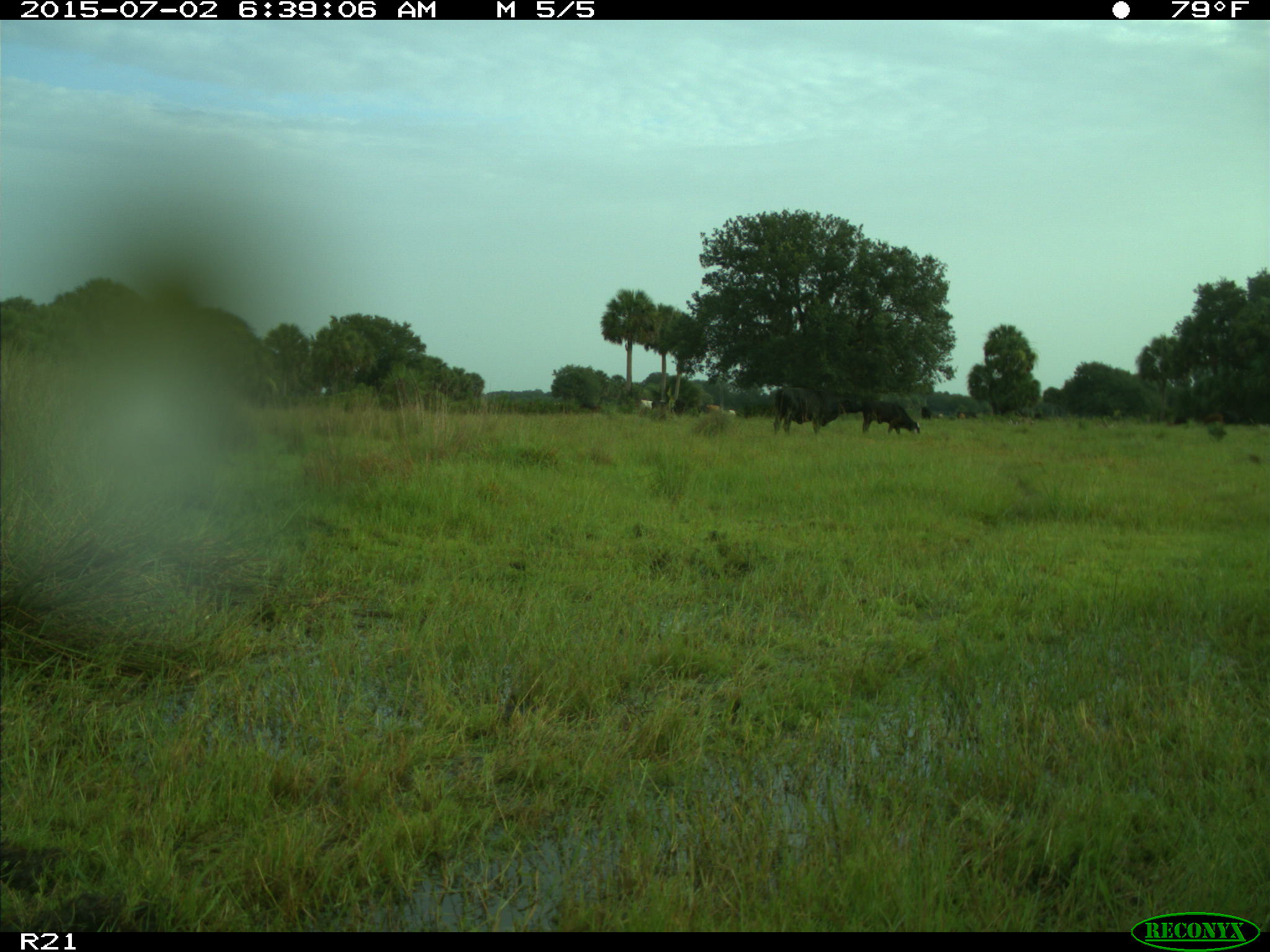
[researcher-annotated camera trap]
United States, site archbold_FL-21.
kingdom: Animalia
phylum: Chordata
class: Mammalia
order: Artiodactyla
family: Bovidae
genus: Bos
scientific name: Bos taurus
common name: domestic cow